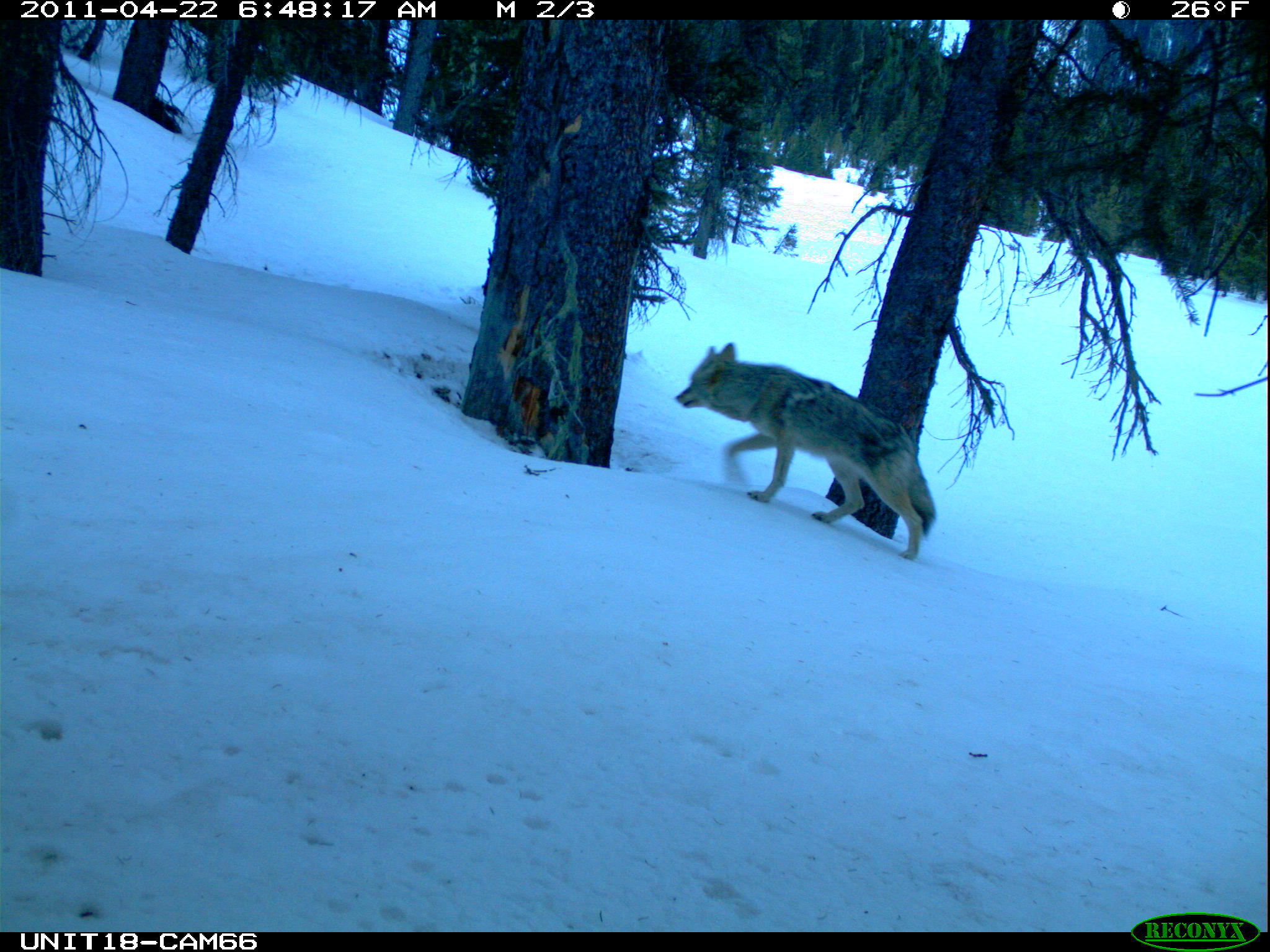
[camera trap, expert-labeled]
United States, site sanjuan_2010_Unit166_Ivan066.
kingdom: Animalia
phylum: Chordata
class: Mammalia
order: Carnivora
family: Canidae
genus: Canis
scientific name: Canis latrans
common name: coyote